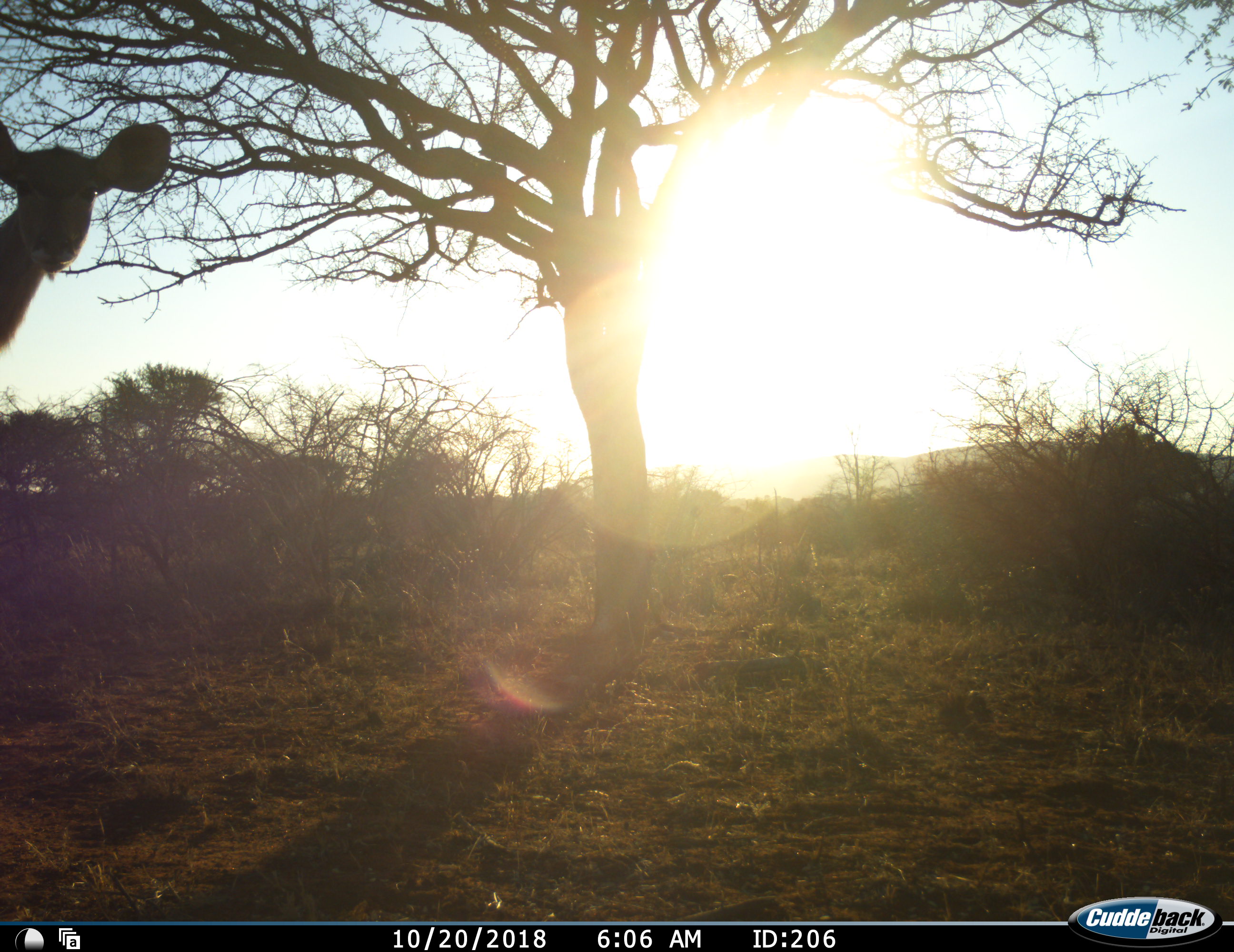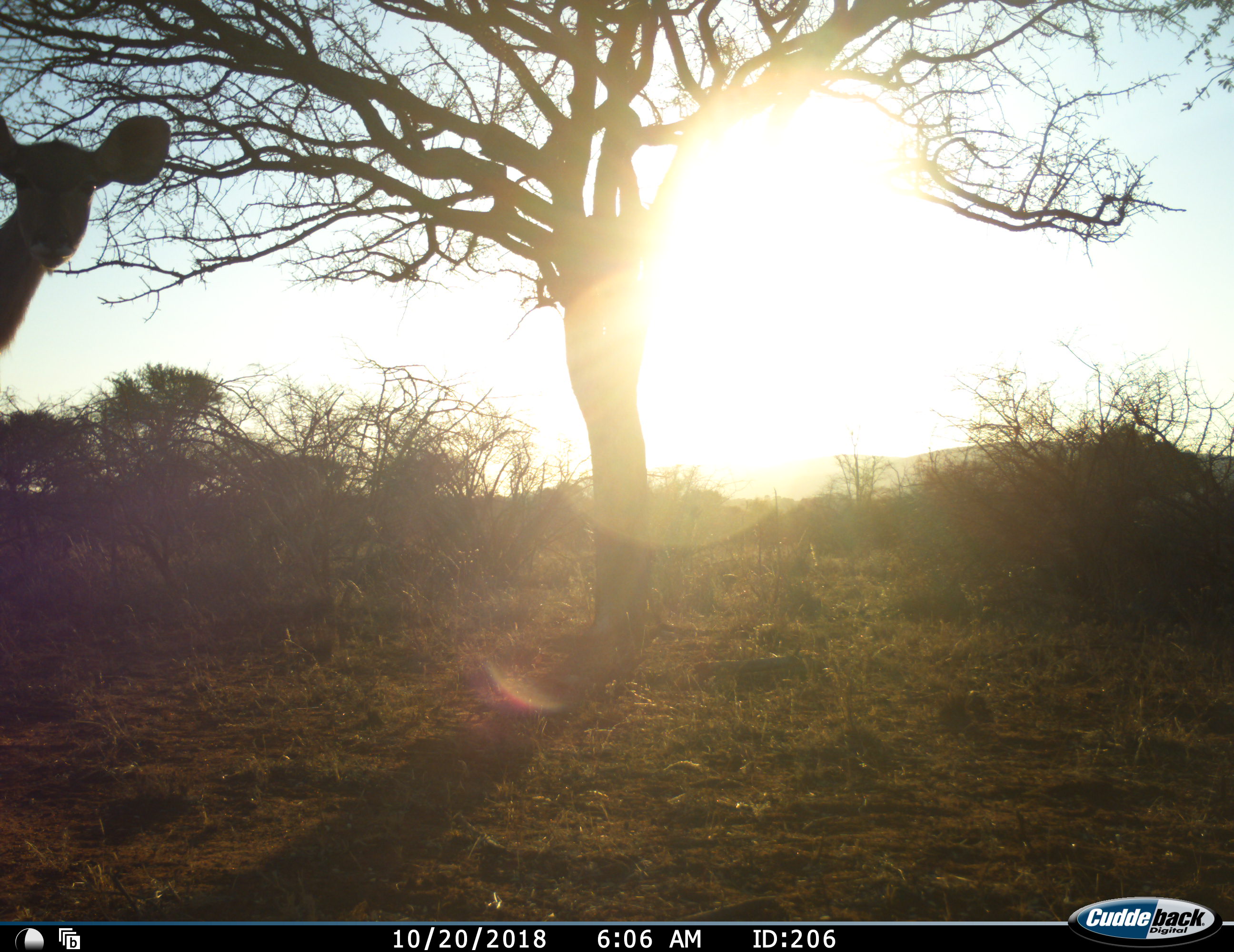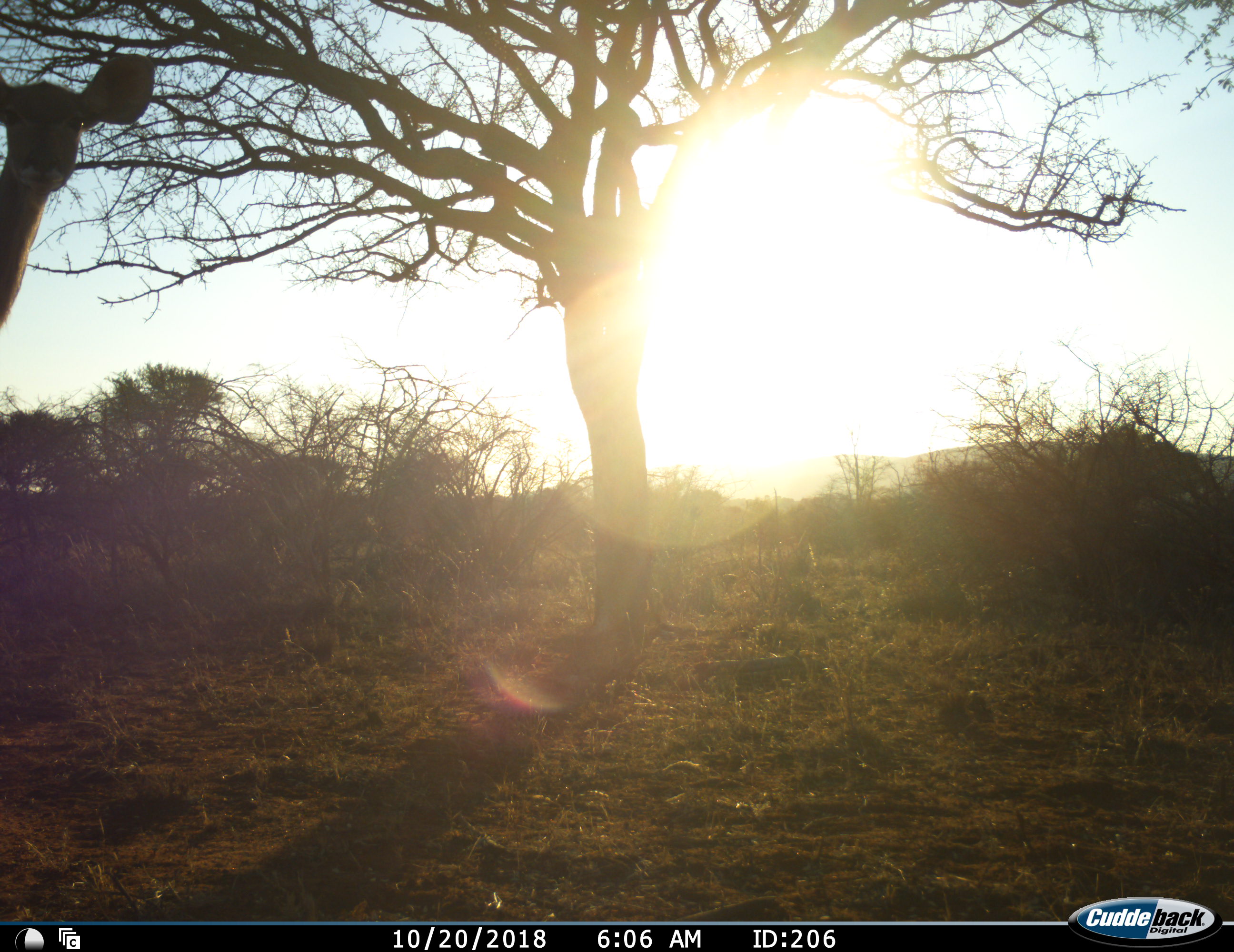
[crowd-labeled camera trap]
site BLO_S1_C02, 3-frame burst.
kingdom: Animalia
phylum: Chordata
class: Mammalia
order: Artiodactyla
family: Bovidae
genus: Aepyceros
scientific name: Aepyceros melampus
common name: impala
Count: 1.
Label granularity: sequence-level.